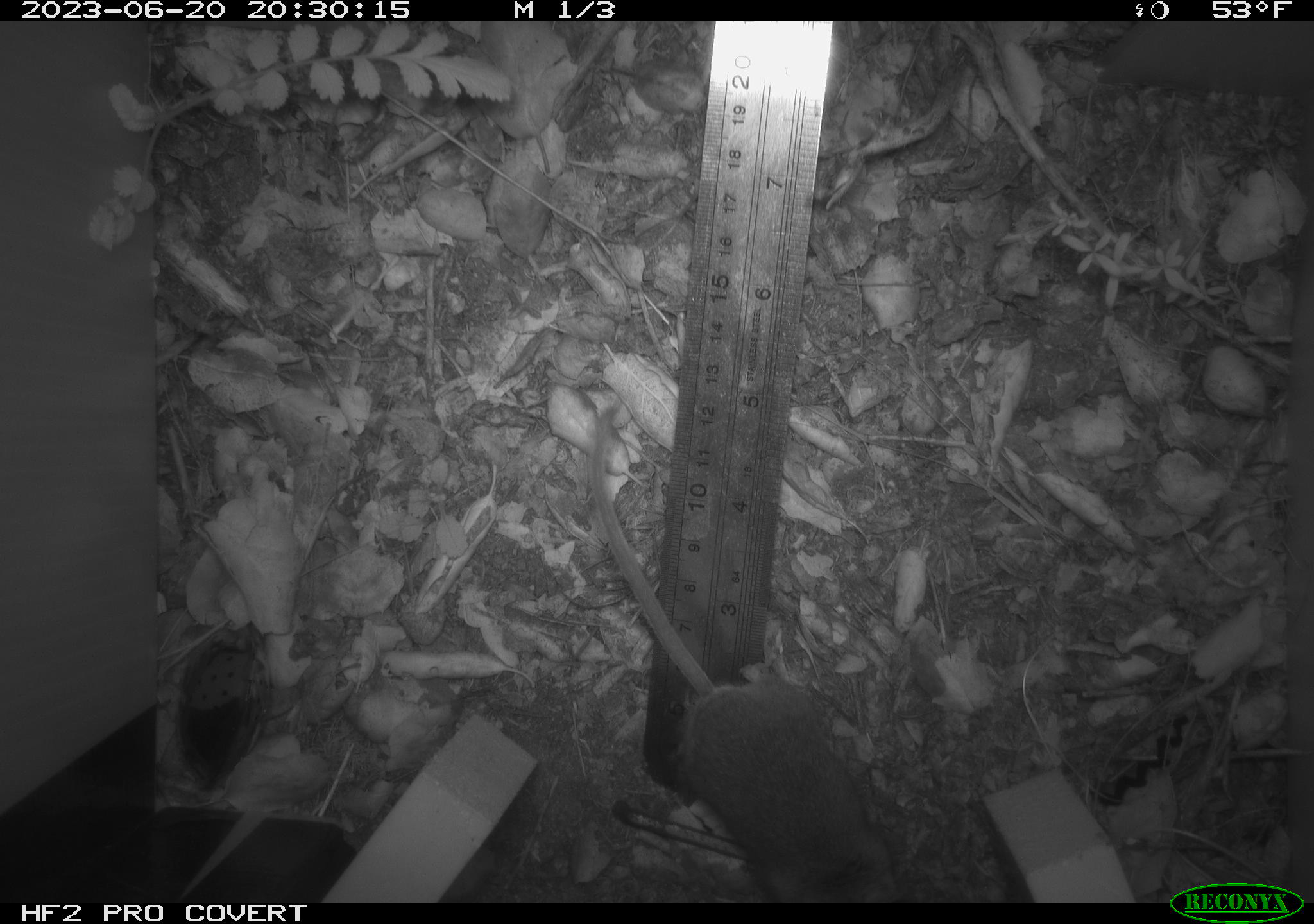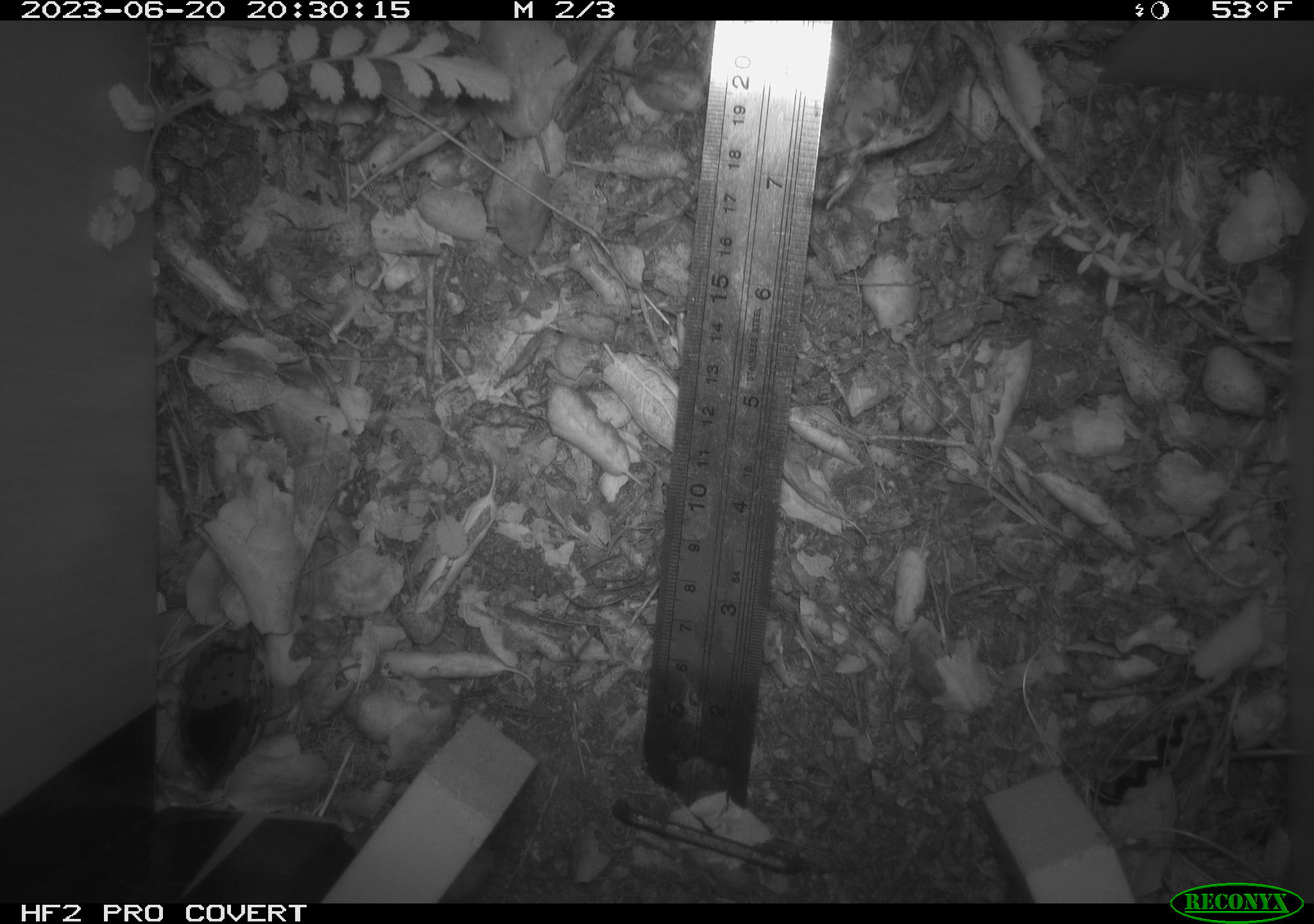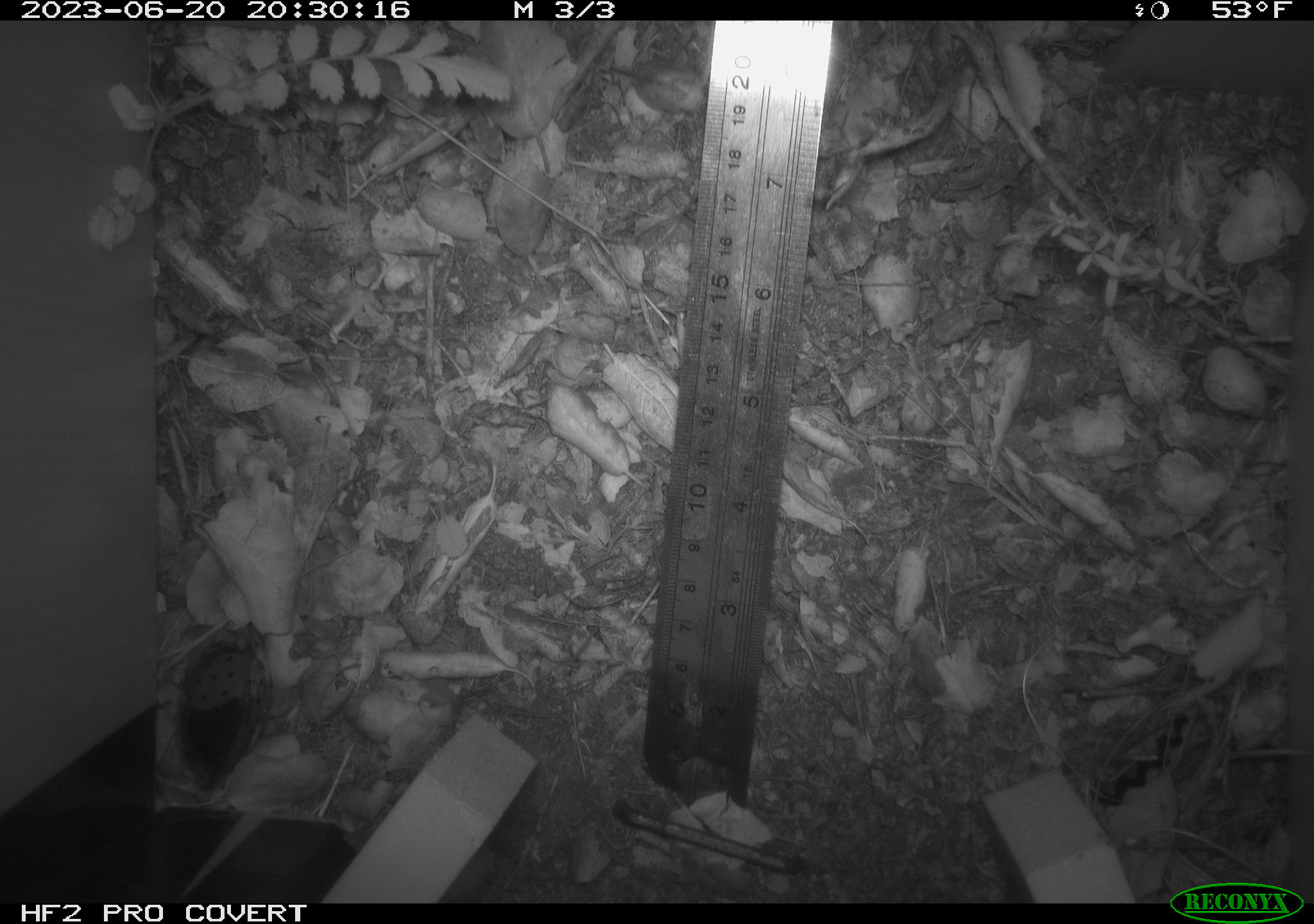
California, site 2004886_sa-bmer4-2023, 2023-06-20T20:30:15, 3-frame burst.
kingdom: Animalia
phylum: Chordata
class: Mammalia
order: Rodentia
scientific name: Rodentia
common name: mouse species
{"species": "mouse species (Rodentia)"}